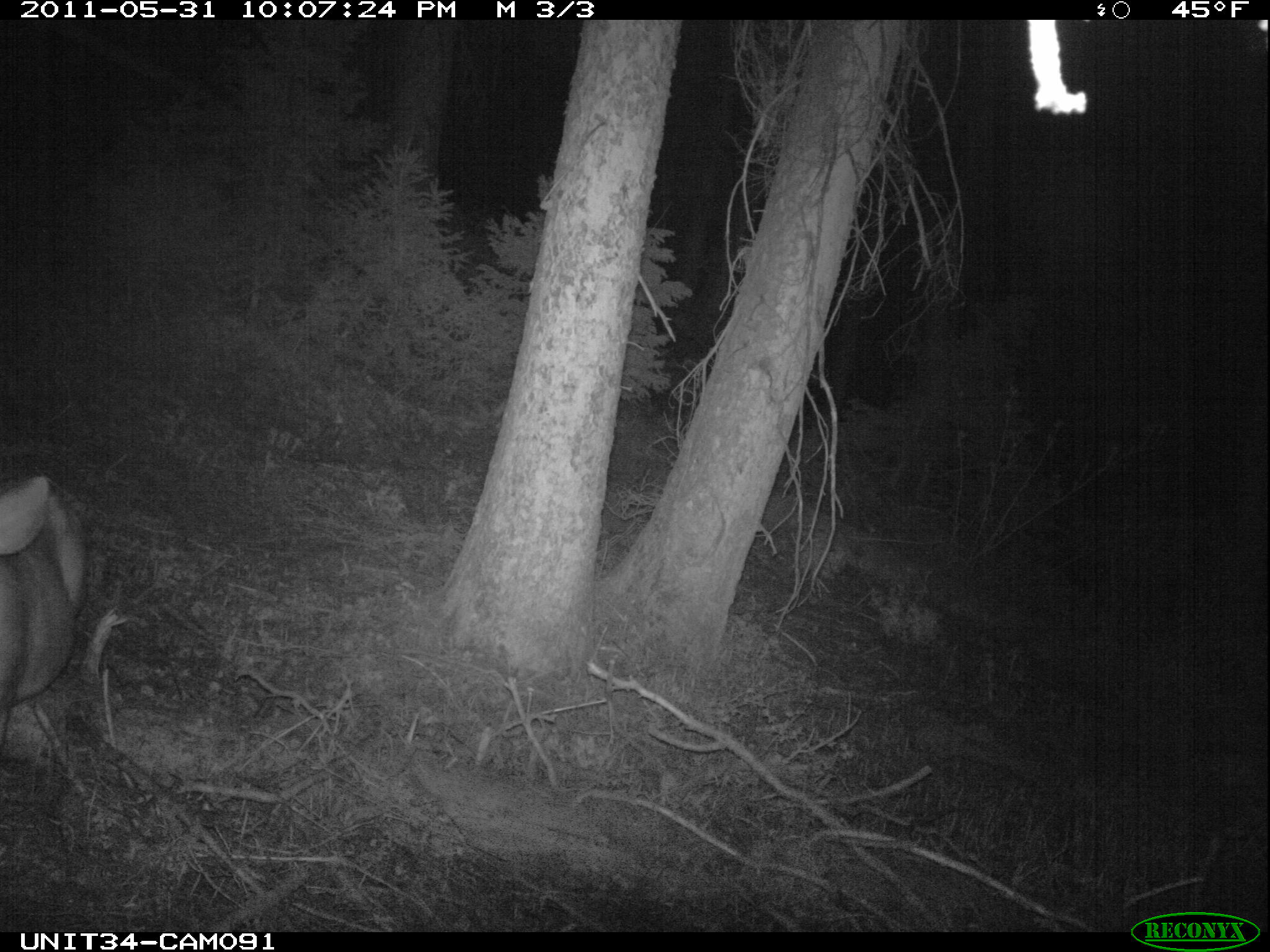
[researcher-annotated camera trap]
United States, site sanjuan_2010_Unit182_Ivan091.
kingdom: Animalia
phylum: Chordata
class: Mammalia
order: Artiodactyla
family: Cervidae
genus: Odocoileus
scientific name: Odocoileus hemionus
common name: mule deer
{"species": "Odocoileus hemionus (mule deer)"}